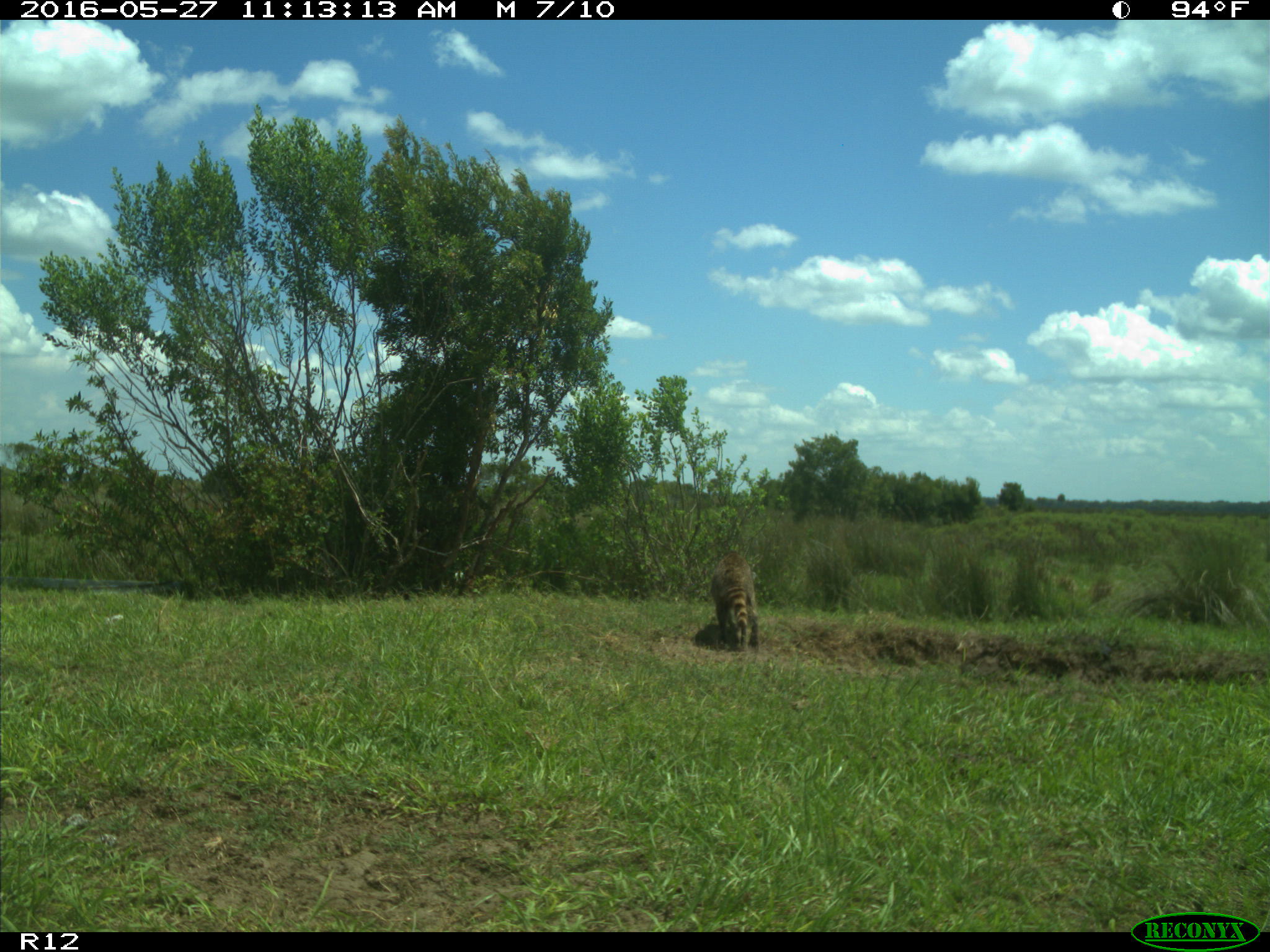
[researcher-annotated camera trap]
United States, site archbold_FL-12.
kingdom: Animalia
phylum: Chordata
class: Mammalia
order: Carnivora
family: Procyonidae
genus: Procyon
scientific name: Procyon lotor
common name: common raccoon